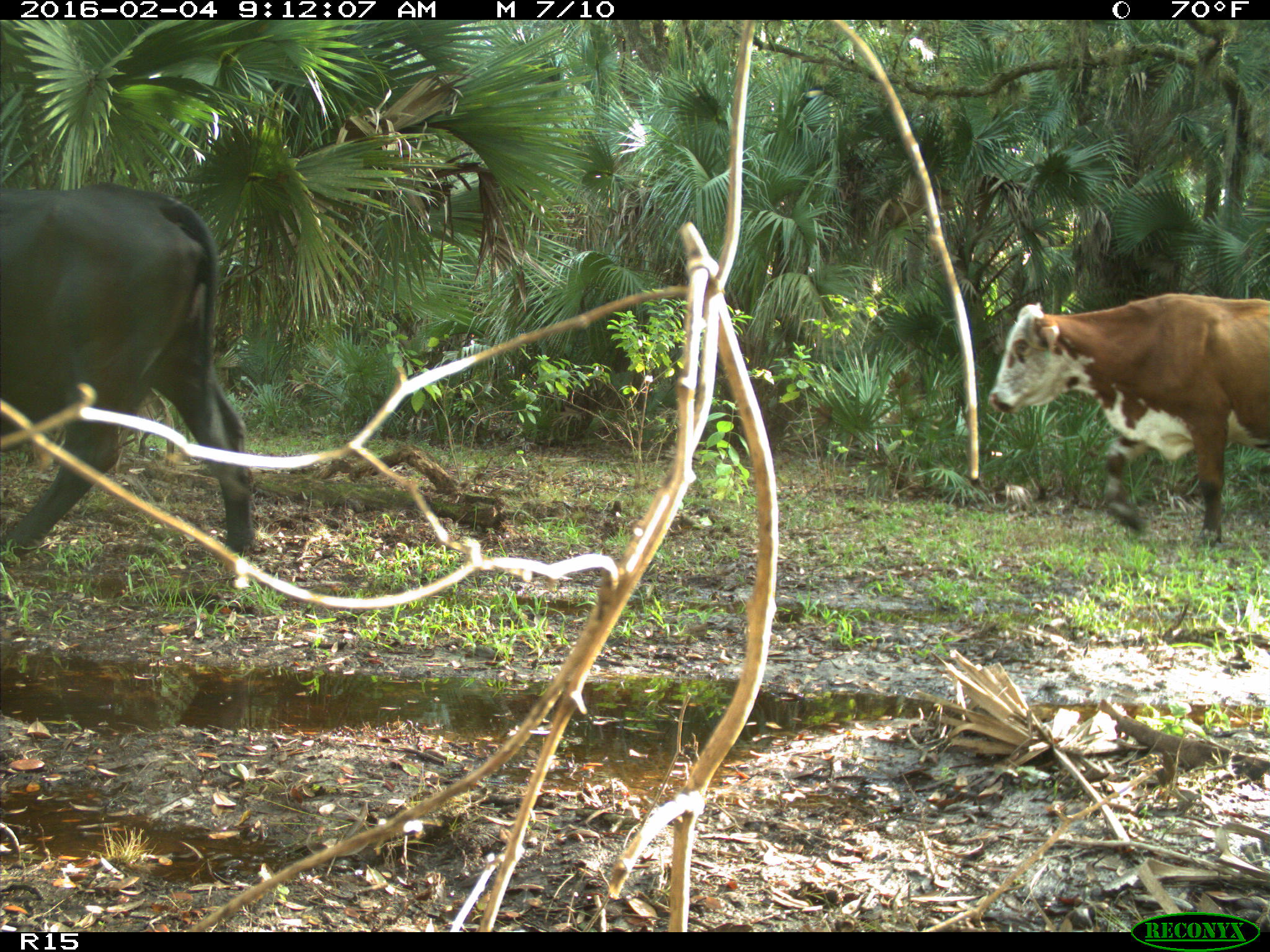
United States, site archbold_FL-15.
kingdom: Animalia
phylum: Chordata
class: Mammalia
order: Artiodactyla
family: Bovidae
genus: Bos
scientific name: Bos taurus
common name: domestic cow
Bos taurus (domestic cow).